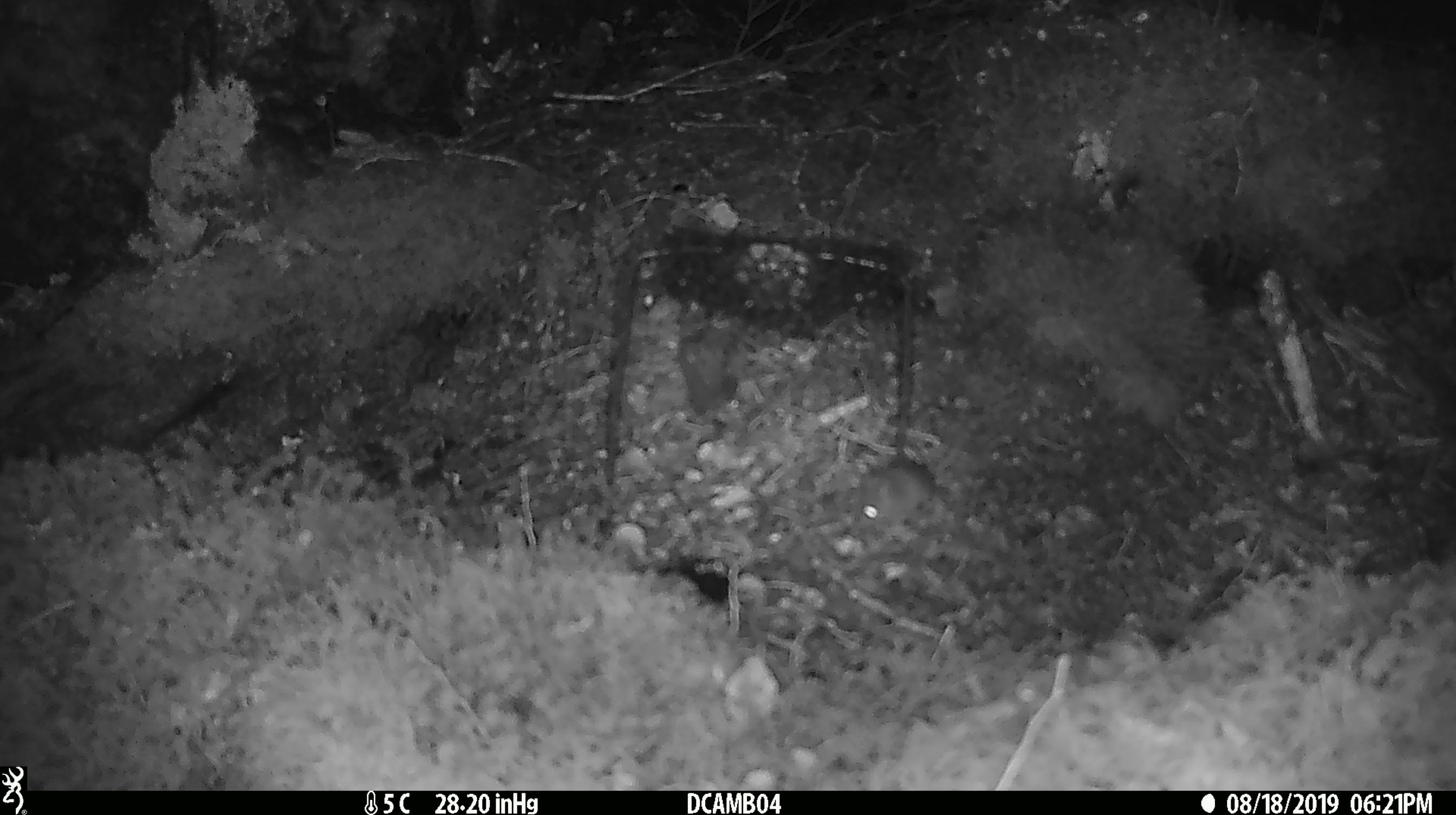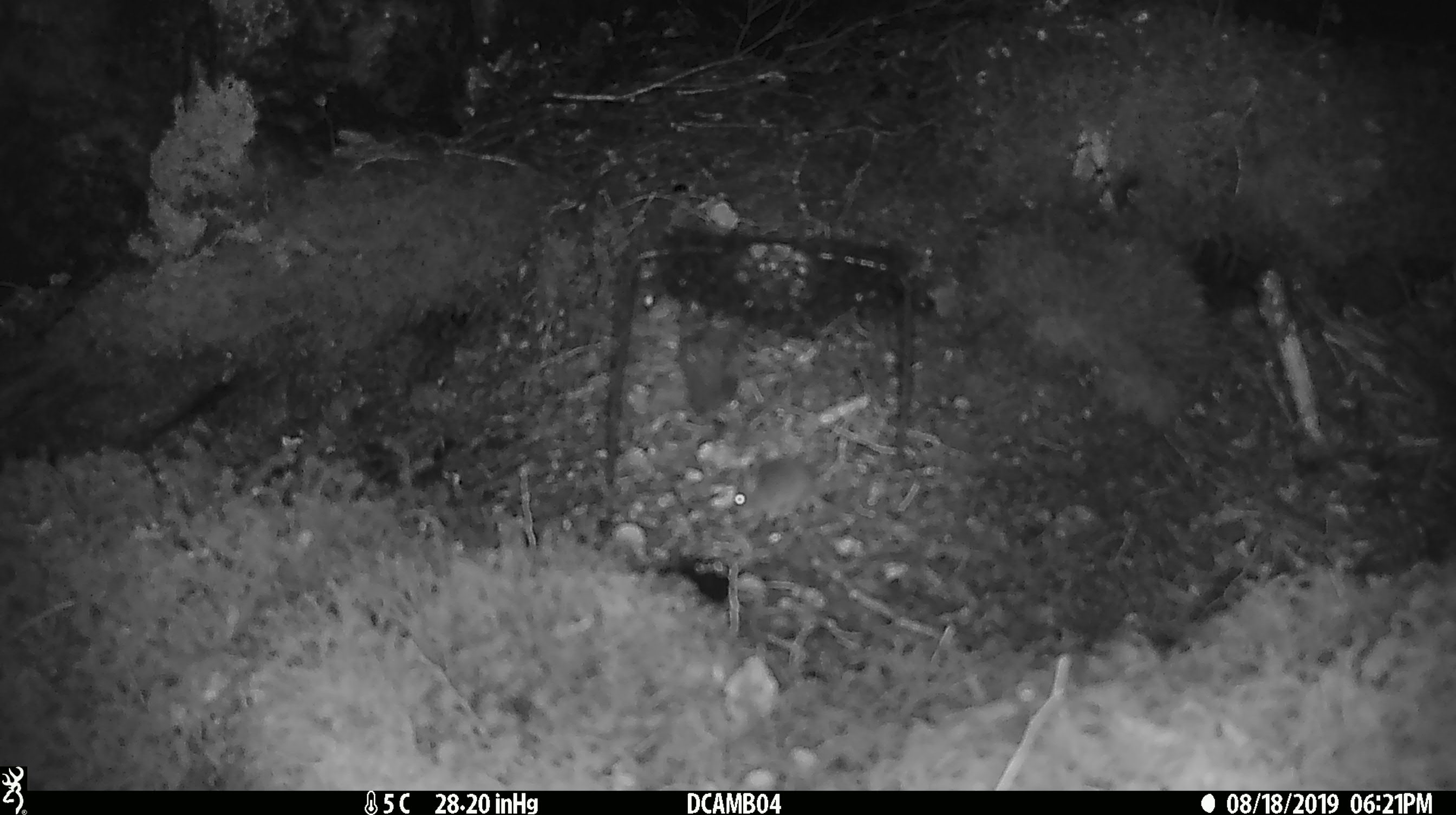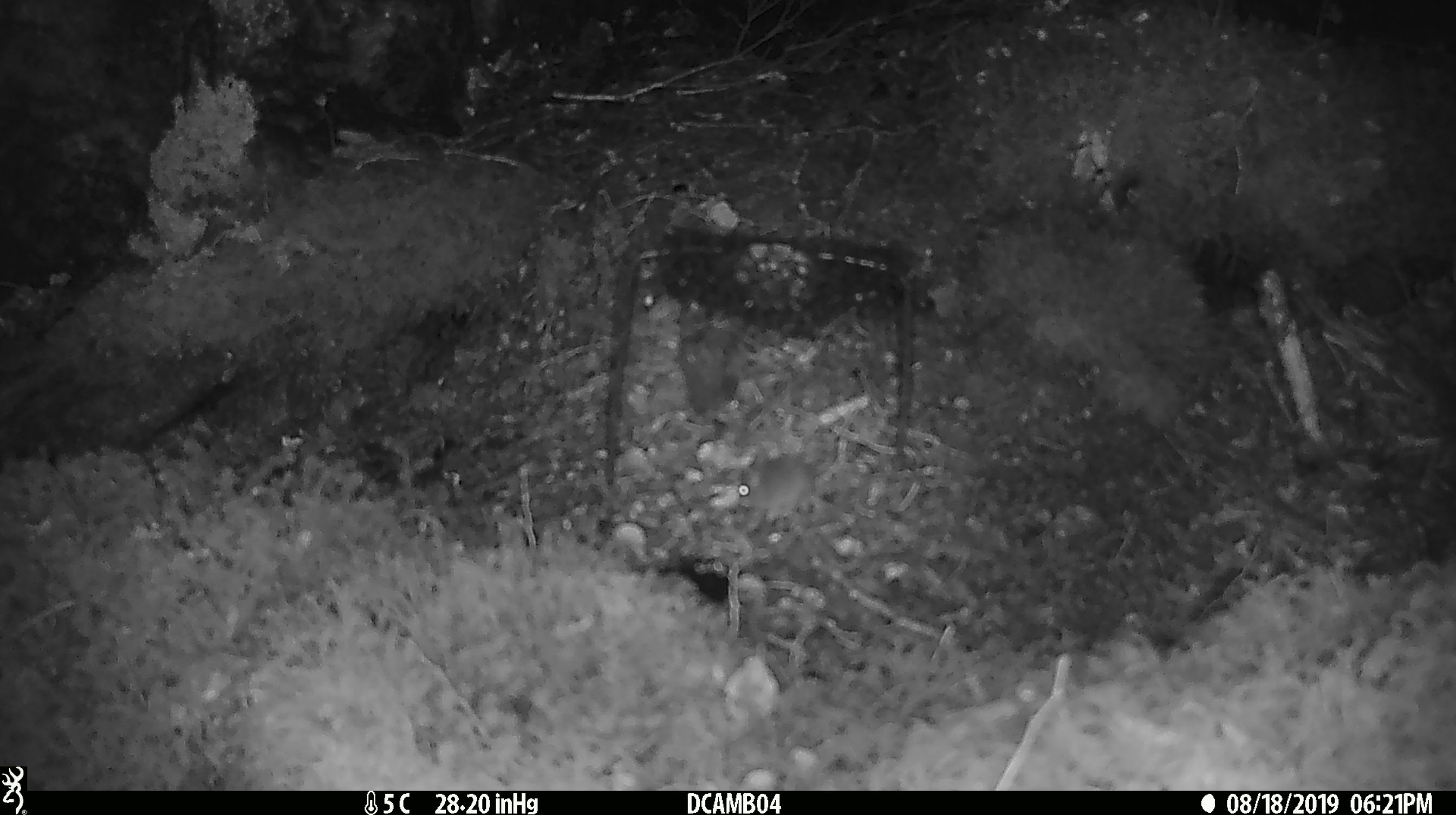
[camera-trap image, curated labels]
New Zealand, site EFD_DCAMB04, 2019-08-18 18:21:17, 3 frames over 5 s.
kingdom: Animalia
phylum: Chordata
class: Mammalia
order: Rodentia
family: Muridae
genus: Mus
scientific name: Mus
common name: mouse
Mouse (Mus).